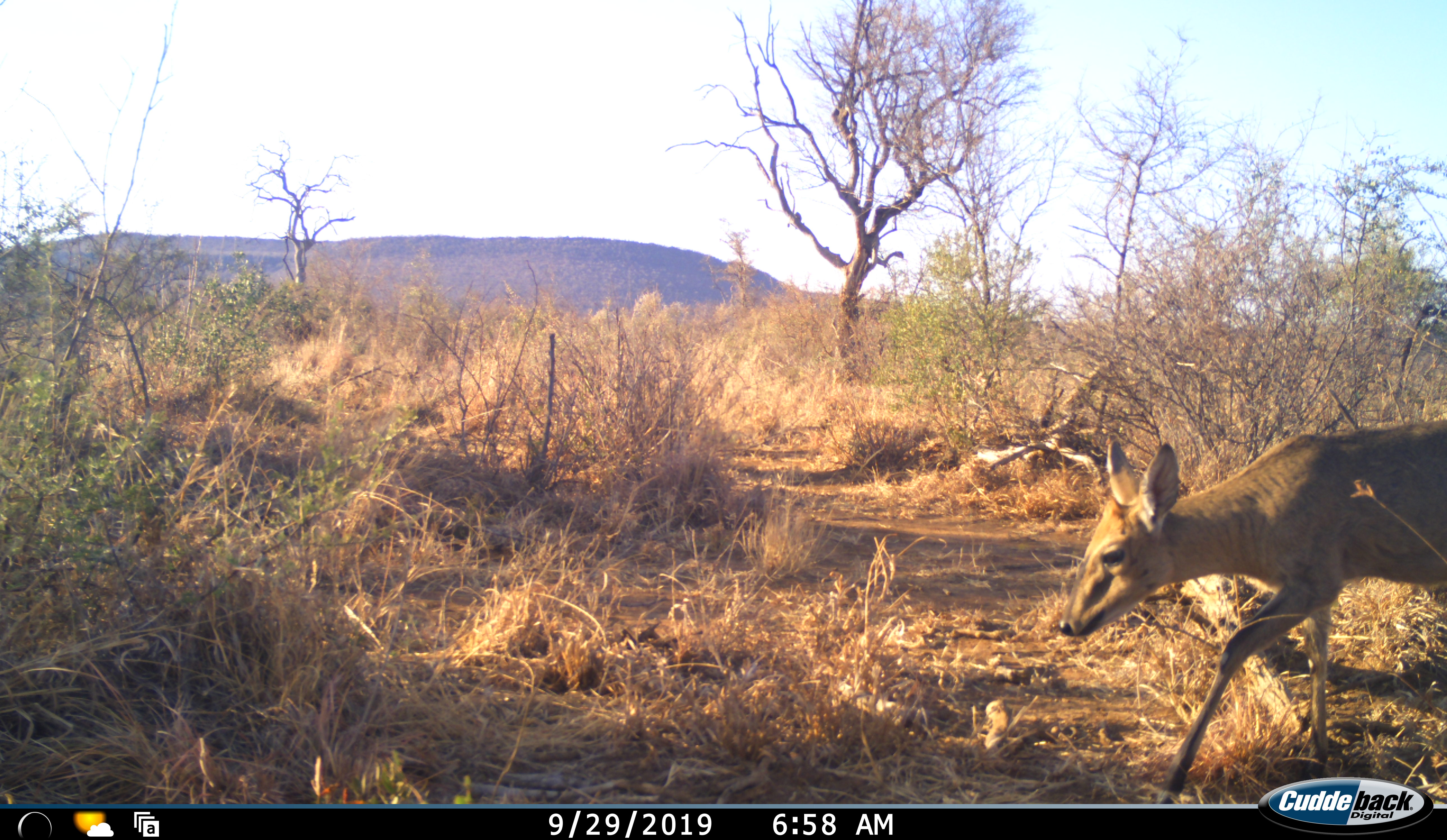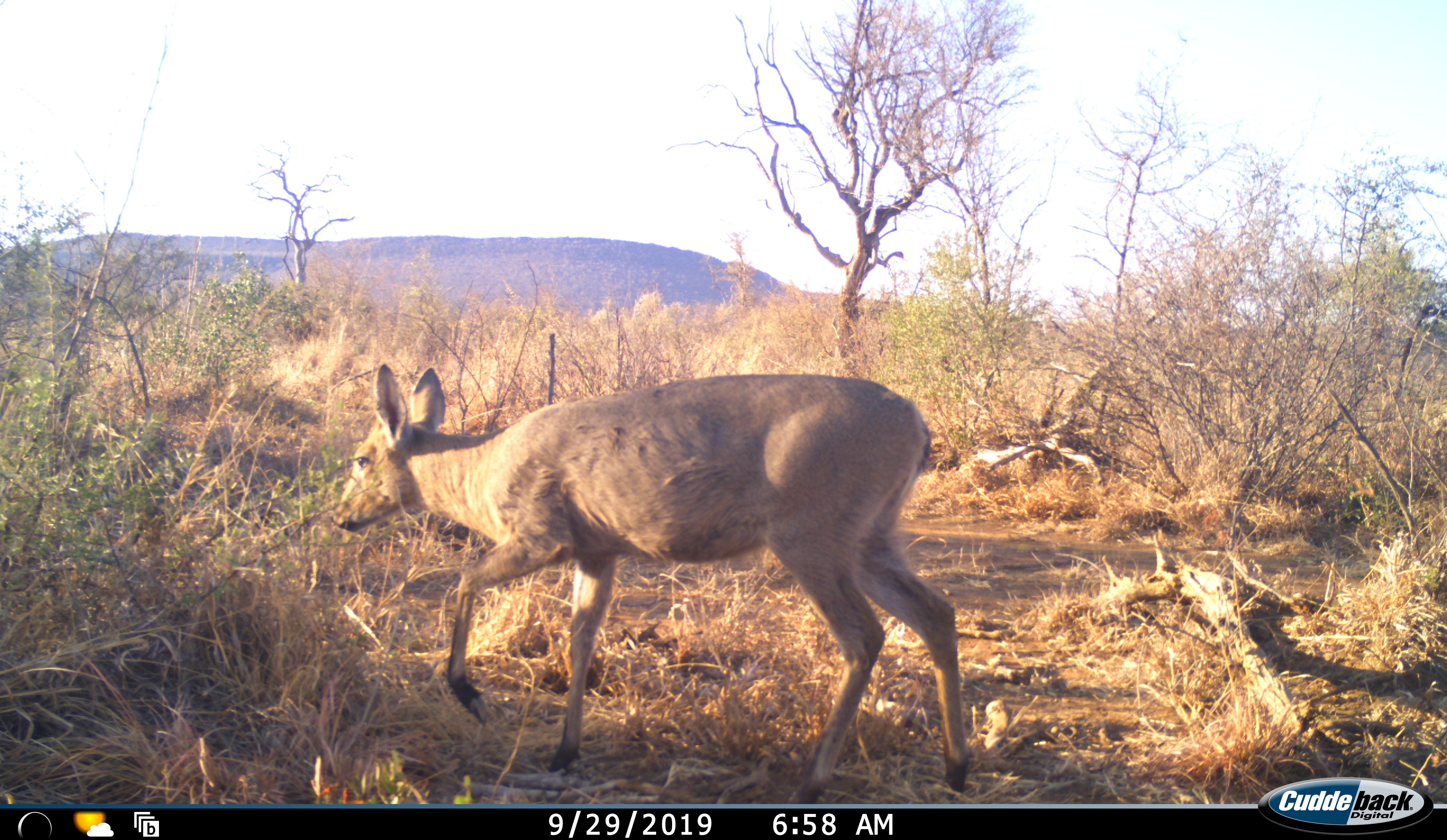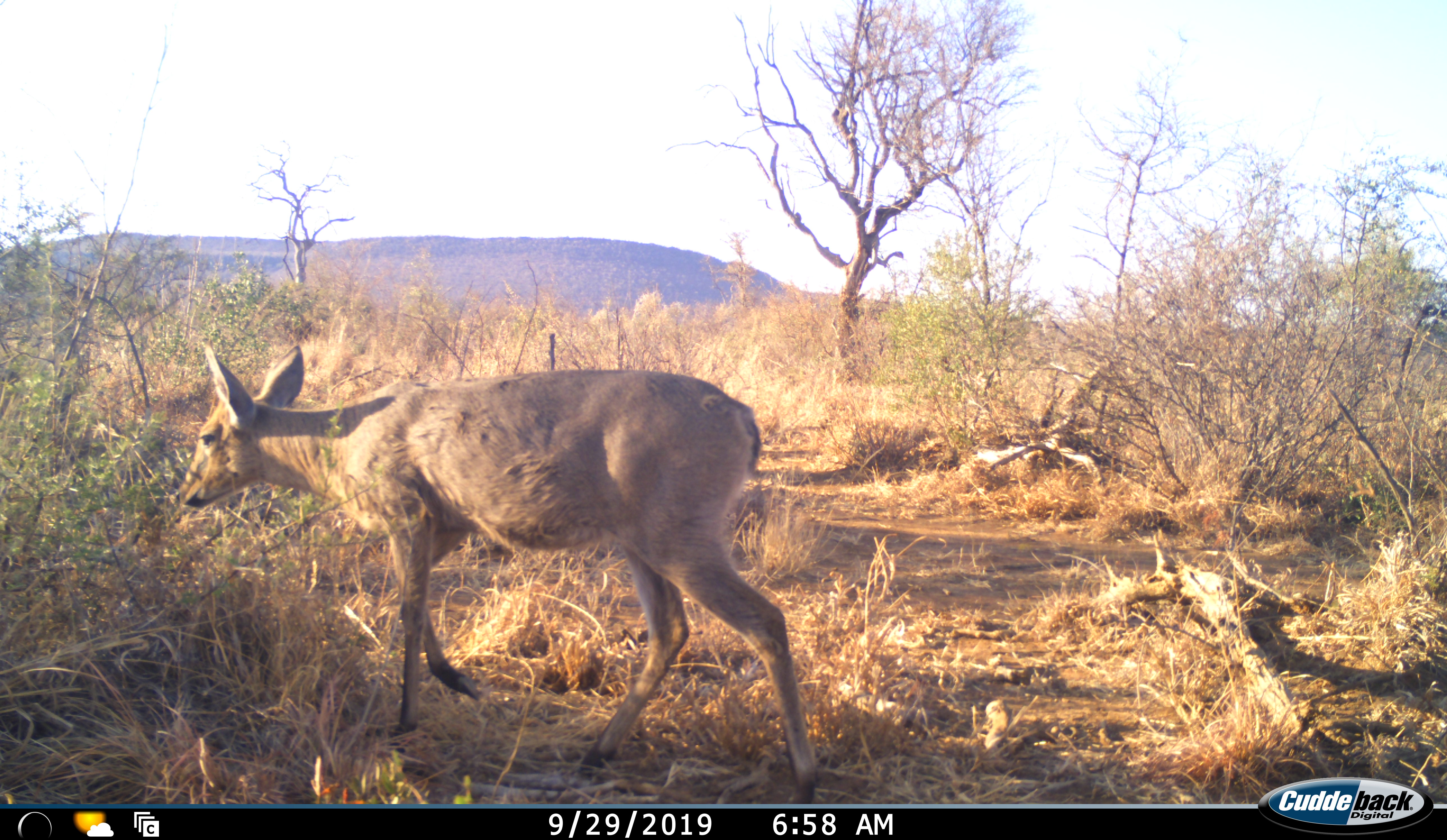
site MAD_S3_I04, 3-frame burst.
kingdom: Animalia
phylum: Chordata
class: Mammalia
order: Artiodactyla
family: Bovidae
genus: Aepyceros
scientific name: Aepyceros melampus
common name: impala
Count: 1.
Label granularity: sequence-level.